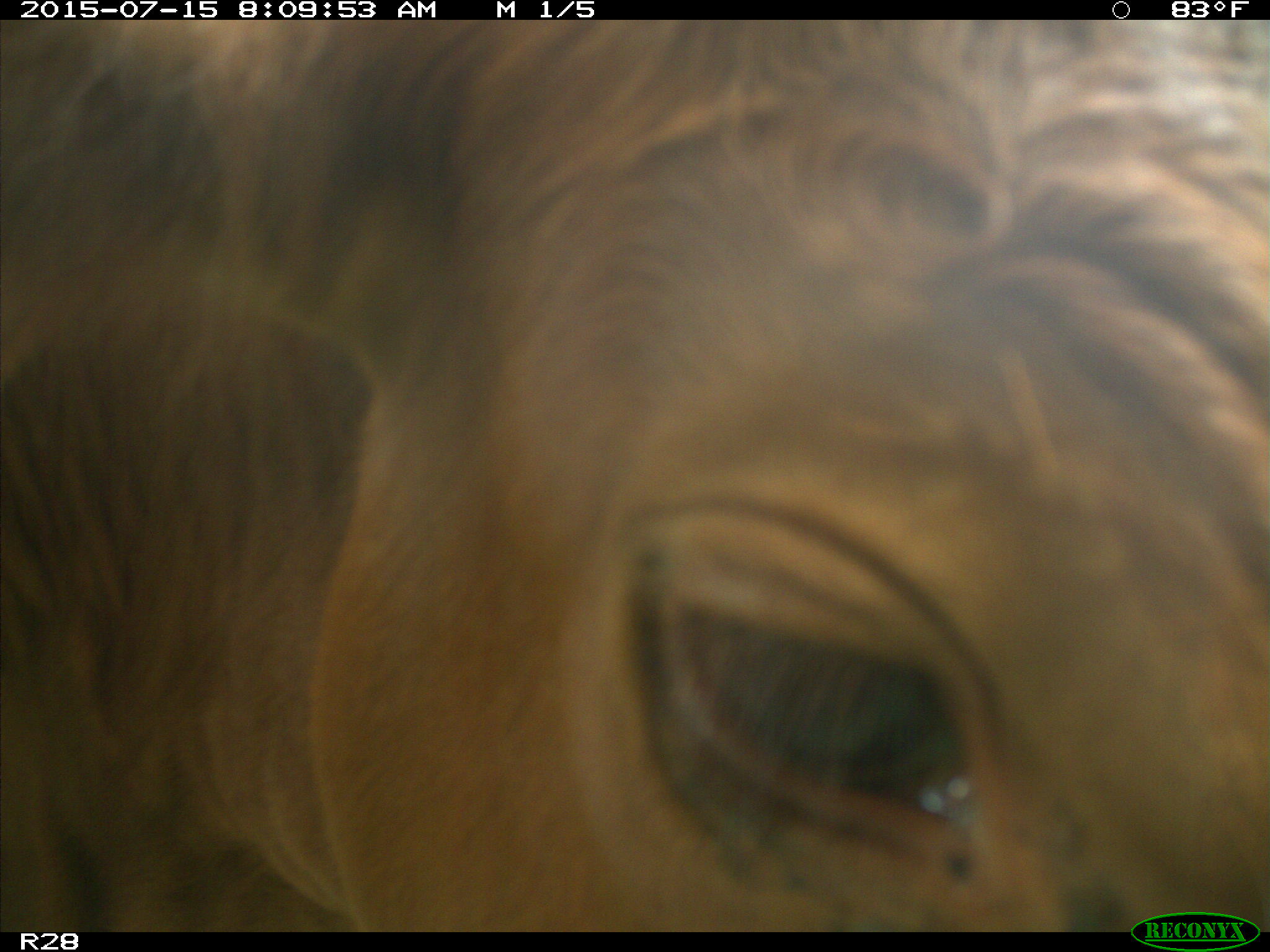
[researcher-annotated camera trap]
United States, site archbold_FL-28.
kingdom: Animalia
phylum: Chordata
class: Mammalia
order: Artiodactyla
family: Bovidae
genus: Bos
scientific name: Bos taurus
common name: domestic cow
Bos taurus (domestic cow).